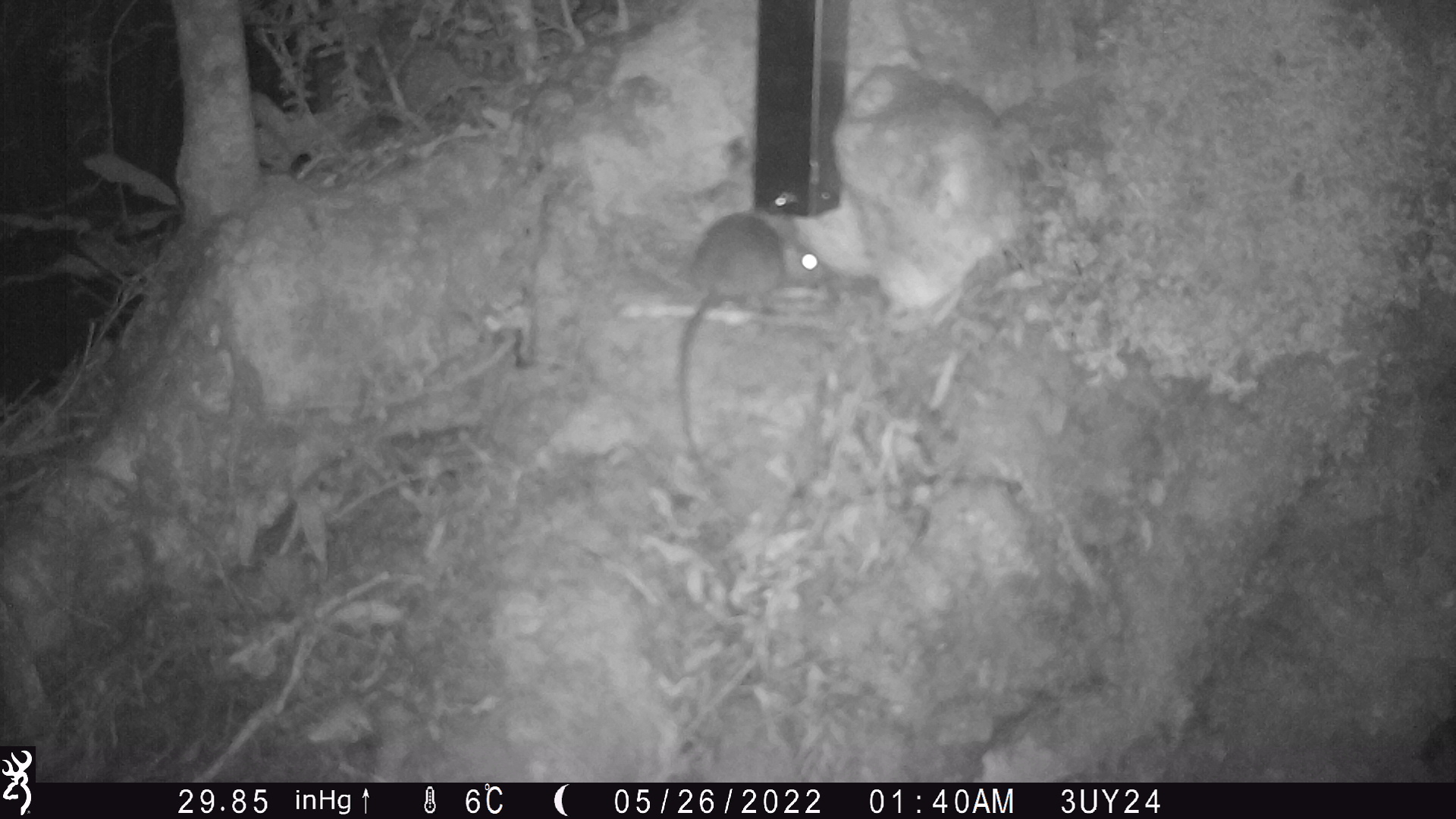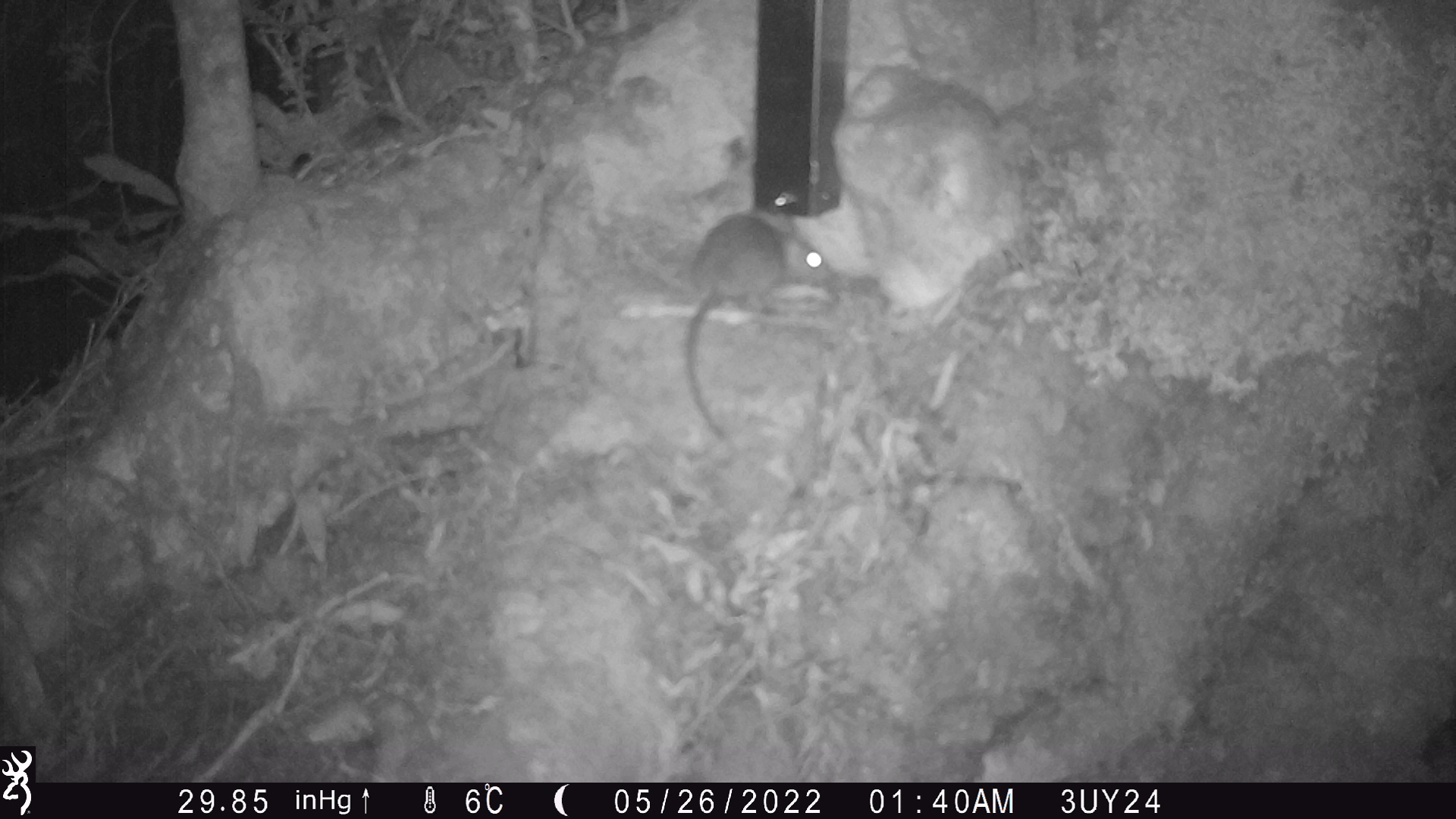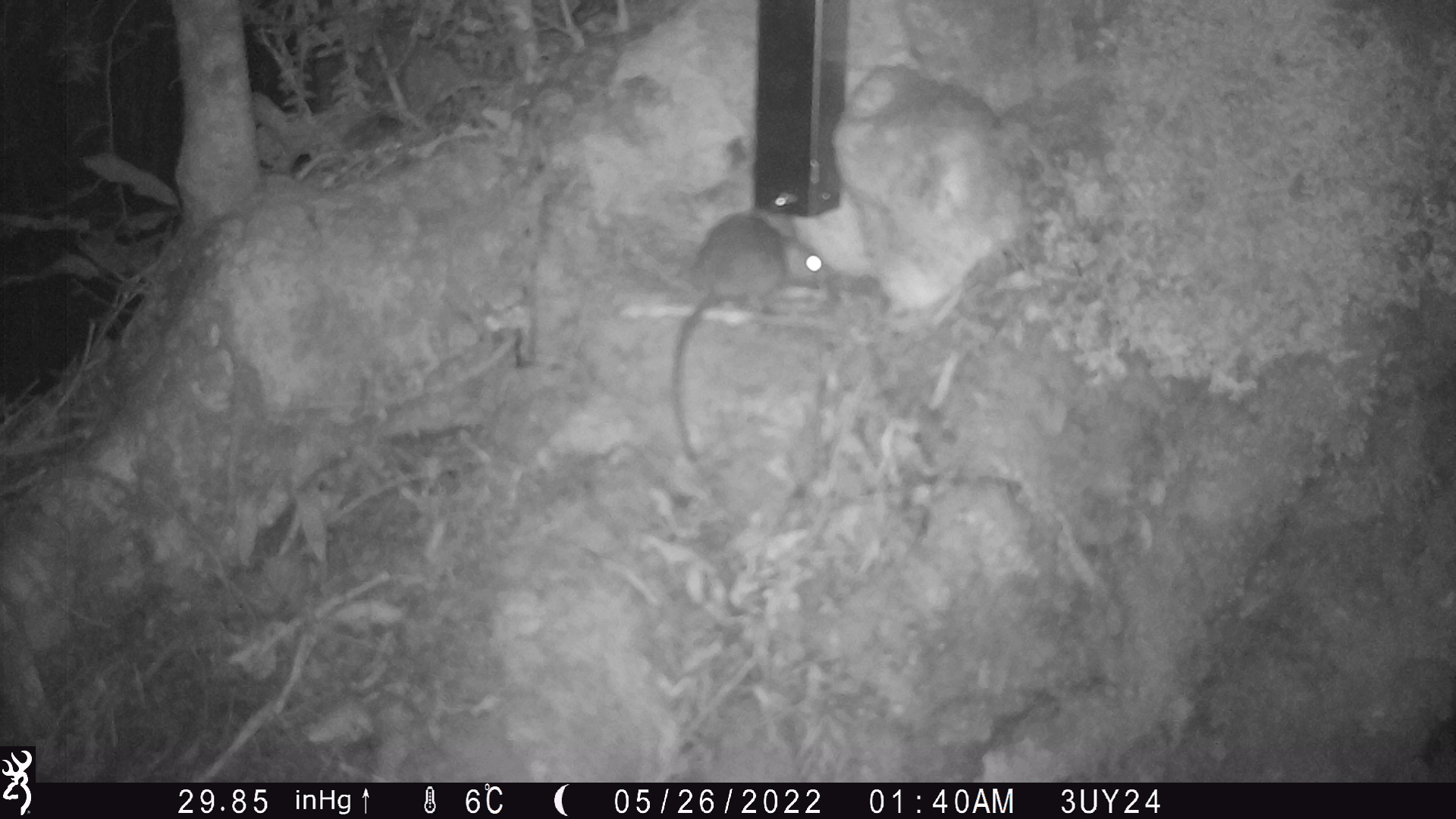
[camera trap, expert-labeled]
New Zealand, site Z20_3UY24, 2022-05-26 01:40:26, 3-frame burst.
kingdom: Animalia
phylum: Chordata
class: Mammalia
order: Rodentia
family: Muridae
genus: Rattus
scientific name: Rattus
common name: rat